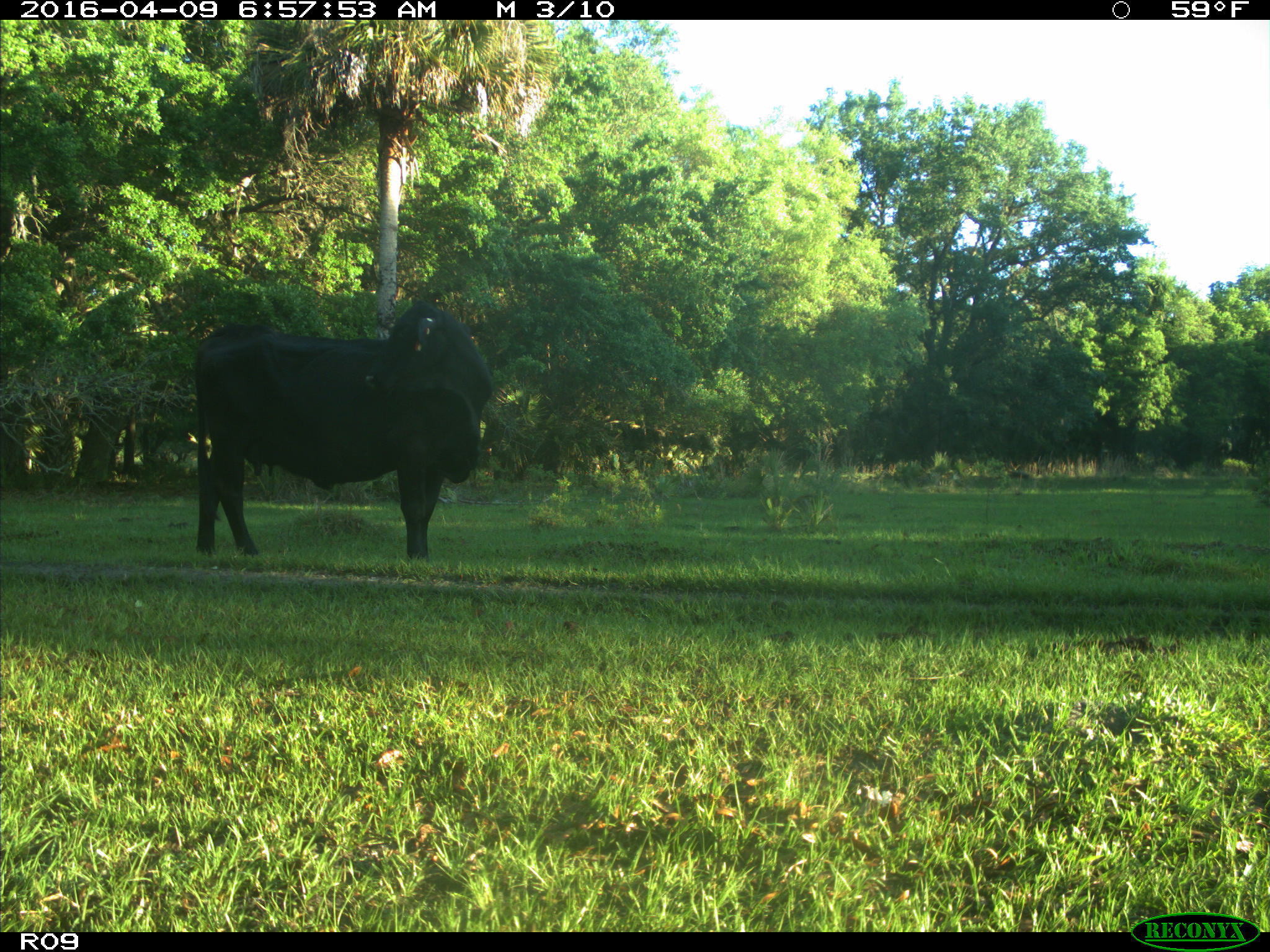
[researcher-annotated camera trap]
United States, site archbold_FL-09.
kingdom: Animalia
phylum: Chordata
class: Mammalia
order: Artiodactyla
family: Bovidae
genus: Bos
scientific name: Bos taurus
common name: domestic cow